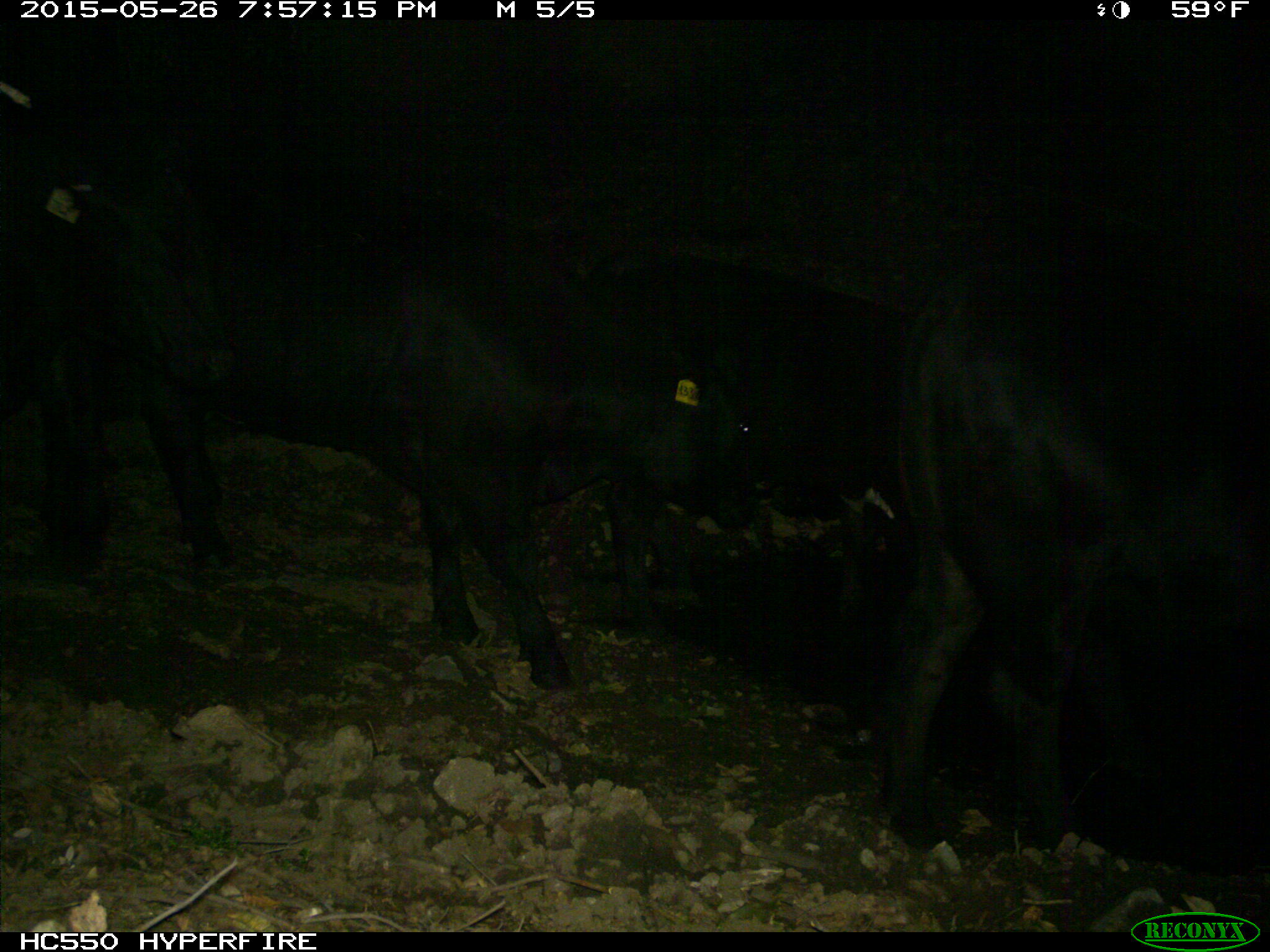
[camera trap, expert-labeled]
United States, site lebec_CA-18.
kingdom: Animalia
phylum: Chordata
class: Mammalia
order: Artiodactyla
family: Bovidae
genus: Bos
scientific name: Bos taurus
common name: domestic cow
Bos taurus (domestic cow).